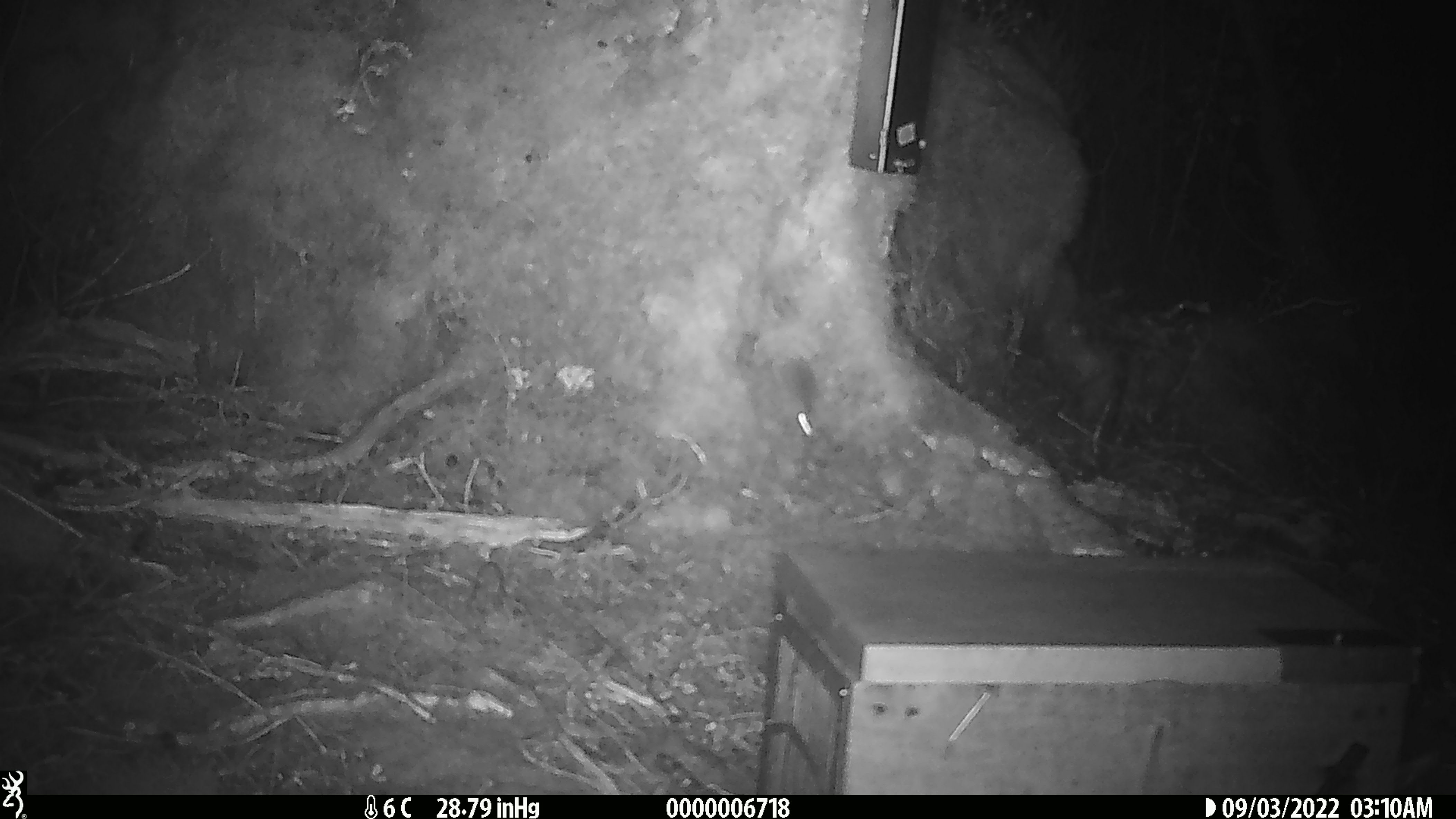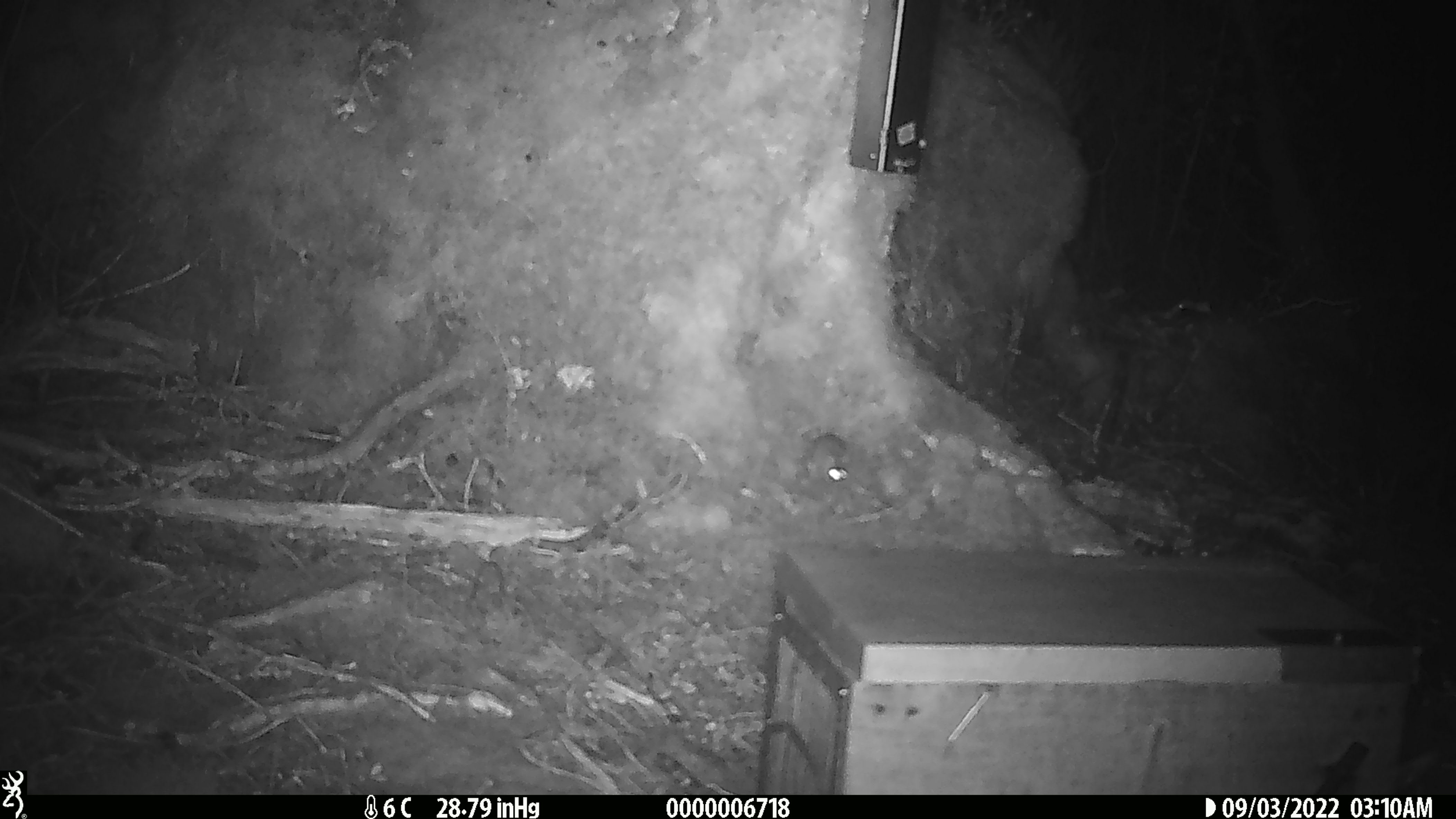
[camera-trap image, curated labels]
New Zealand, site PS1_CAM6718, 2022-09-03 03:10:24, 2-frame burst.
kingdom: Animalia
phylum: Chordata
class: Mammalia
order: Rodentia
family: Muridae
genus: Mus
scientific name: Mus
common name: mouse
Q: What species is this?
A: Mouse (Mus).